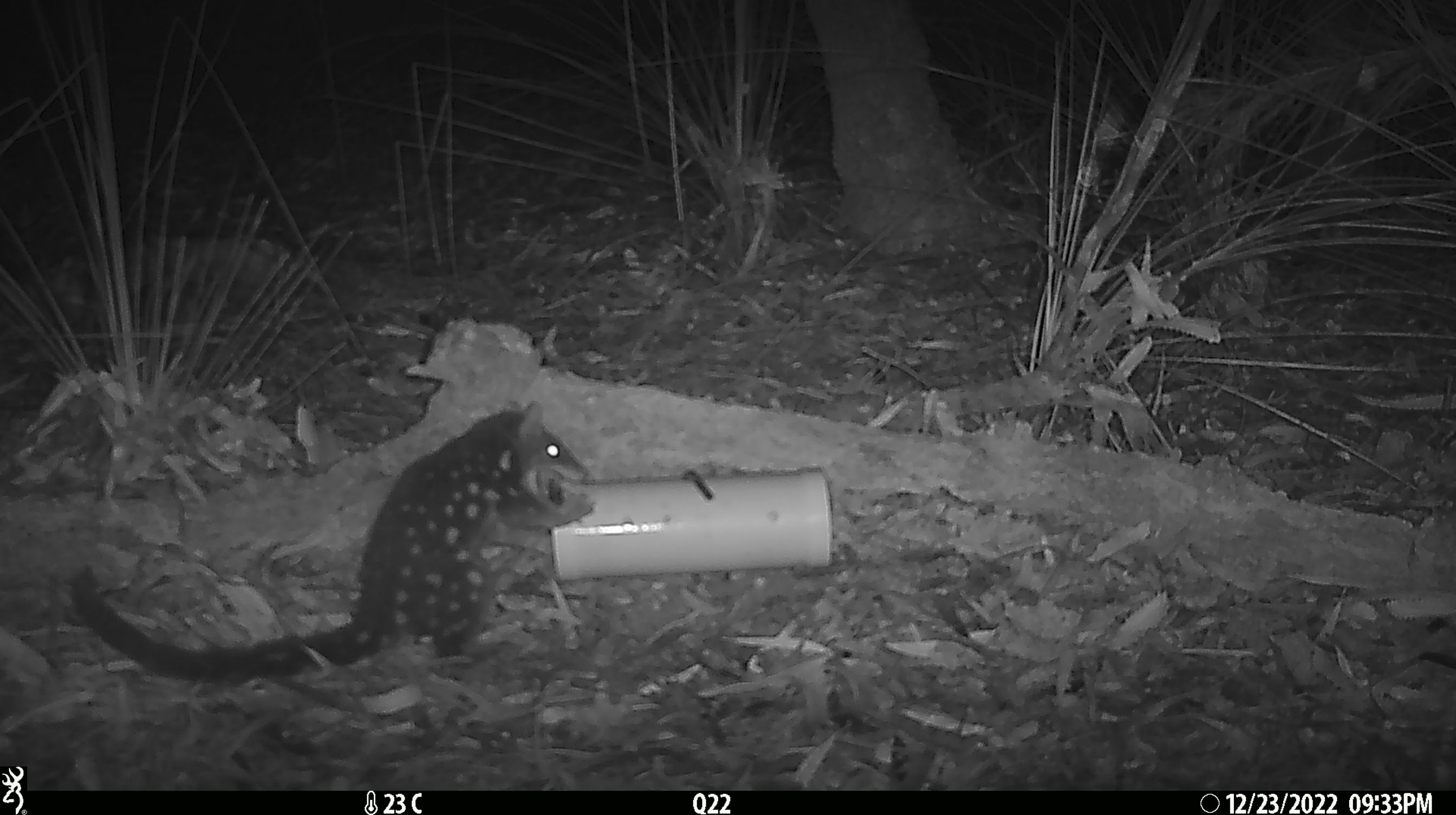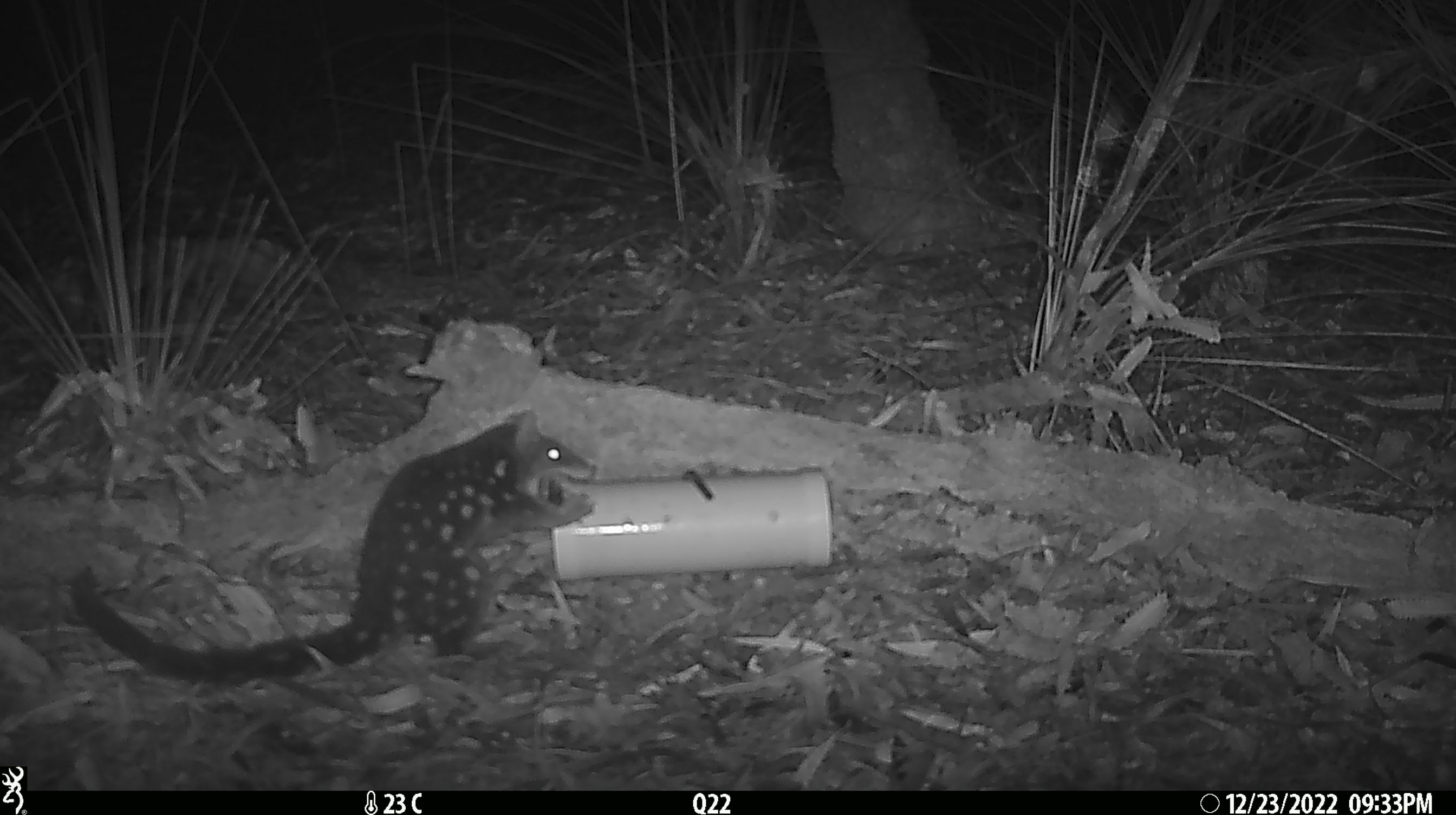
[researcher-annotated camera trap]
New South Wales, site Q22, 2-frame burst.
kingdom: Animalia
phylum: Chordata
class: Mammalia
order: Dasyuromorphia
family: Dasyuridae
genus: Dasyurus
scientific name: Dasyurus maculatus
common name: spotted-tailed quoll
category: quoll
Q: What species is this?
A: Quoll (spotted-tailed quoll) (Dasyurus maculatus).